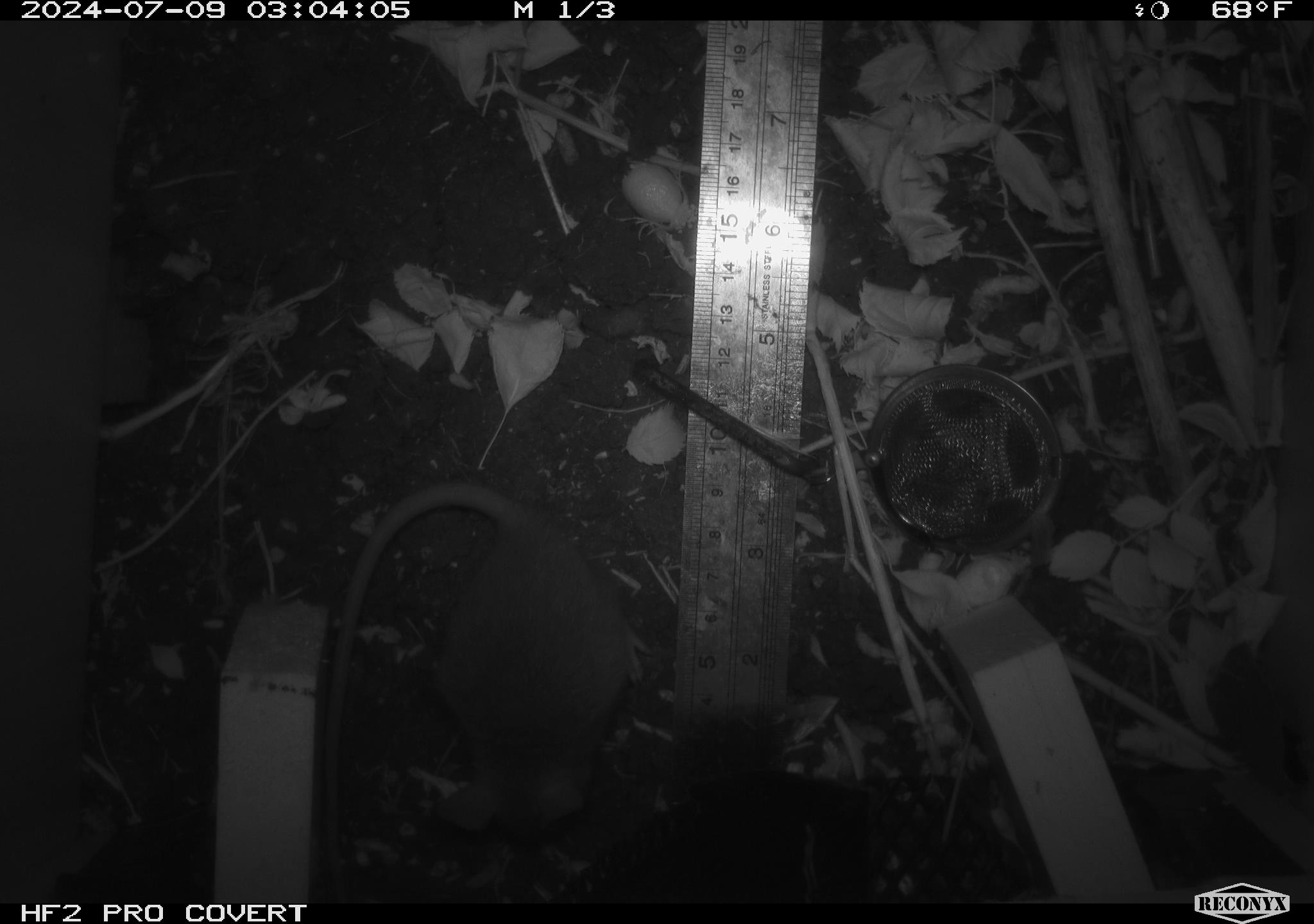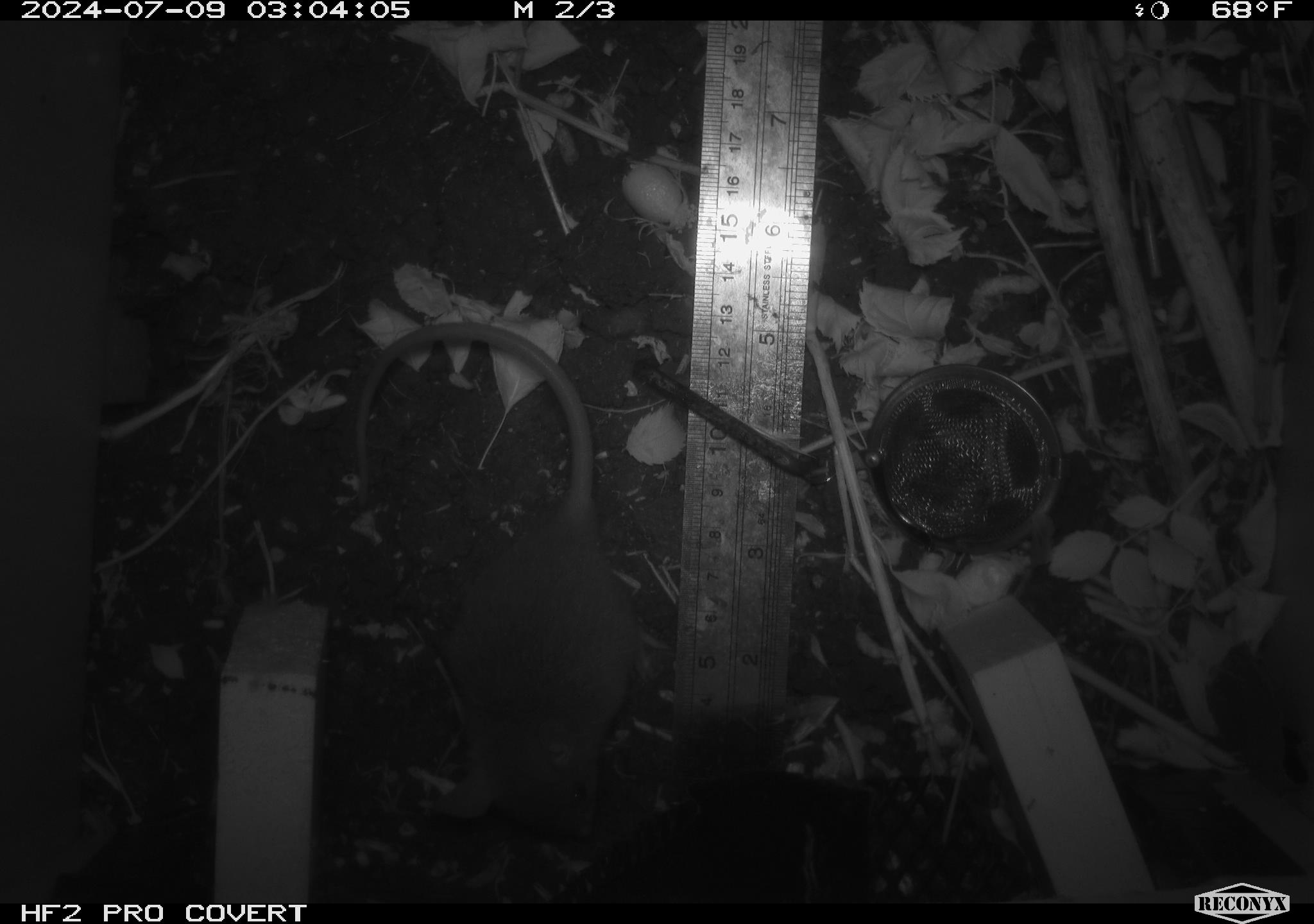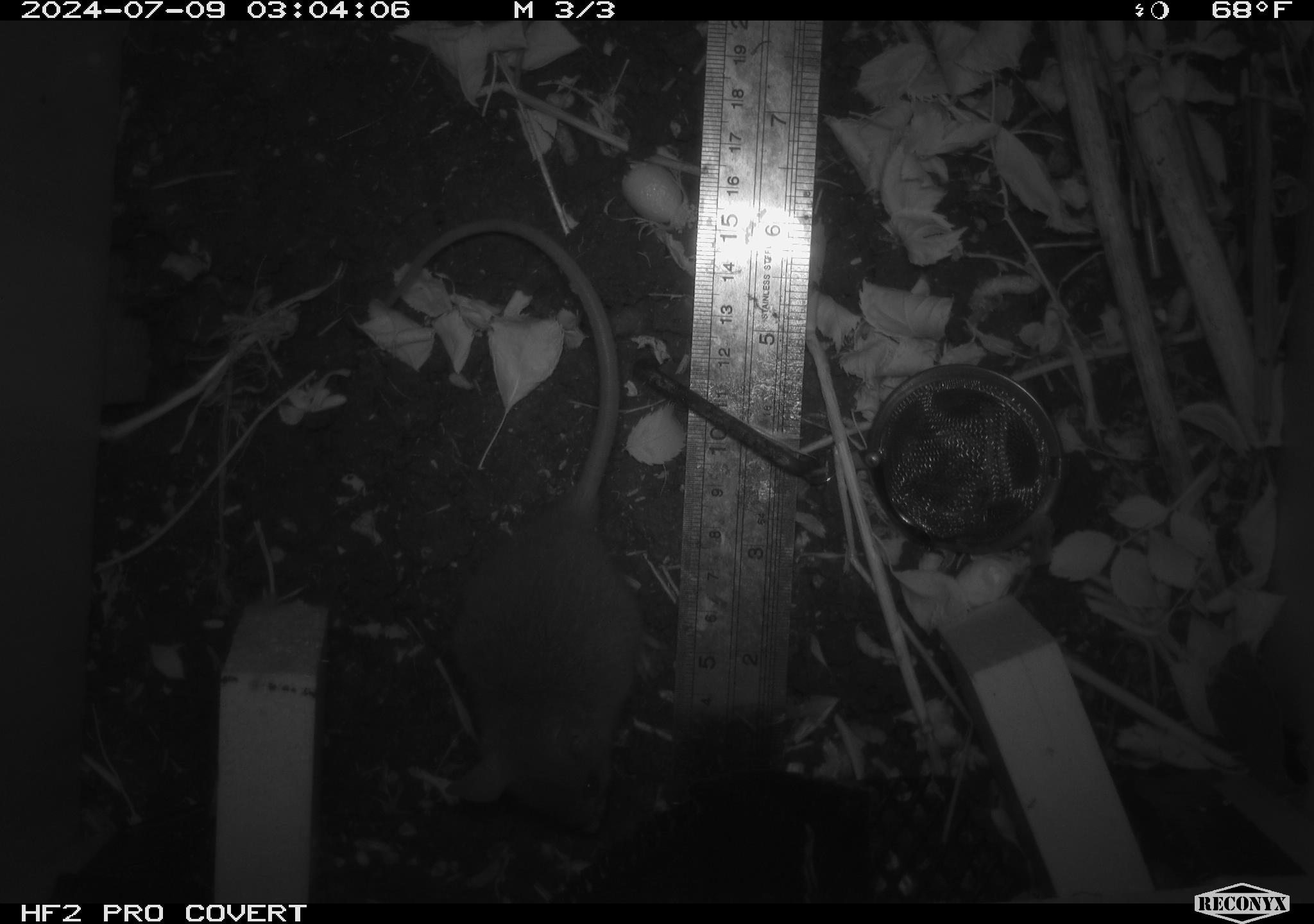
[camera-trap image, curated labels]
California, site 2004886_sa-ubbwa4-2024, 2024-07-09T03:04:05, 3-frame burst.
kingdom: Animalia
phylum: Chordata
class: Mammalia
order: Rodentia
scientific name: Rodentia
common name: woodrat or rat or mouse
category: woodrat or rat or mouse species